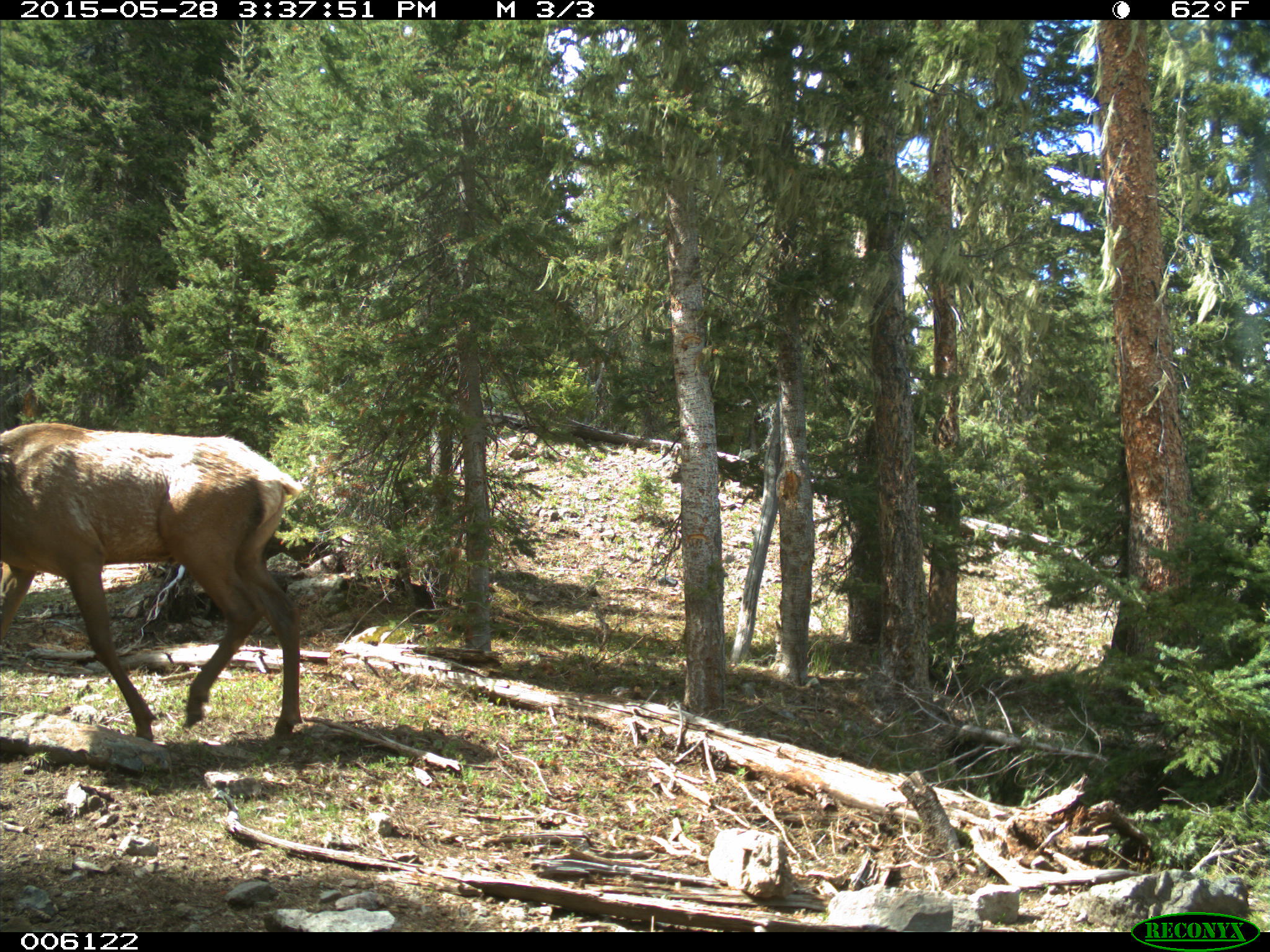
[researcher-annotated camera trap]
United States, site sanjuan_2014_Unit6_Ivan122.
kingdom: Animalia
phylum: Chordata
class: Mammalia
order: Artiodactyla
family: Cervidae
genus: Cervus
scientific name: Cervus elaphus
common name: red deer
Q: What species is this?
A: Cervus elaphus (red deer).